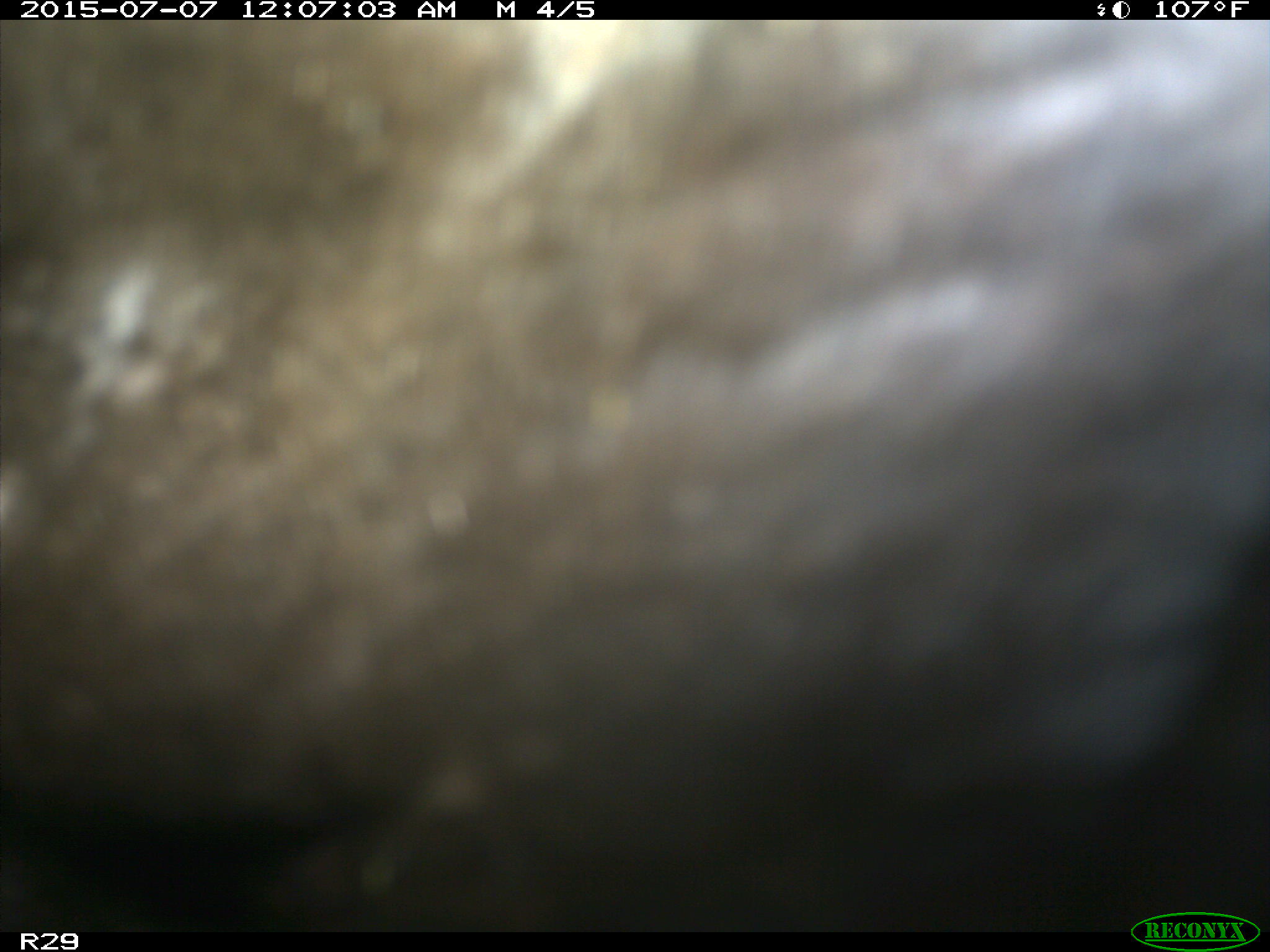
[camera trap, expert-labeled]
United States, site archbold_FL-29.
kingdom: Animalia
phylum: Chordata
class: Mammalia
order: Artiodactyla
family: Bovidae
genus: Bos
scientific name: Bos taurus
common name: domestic cow